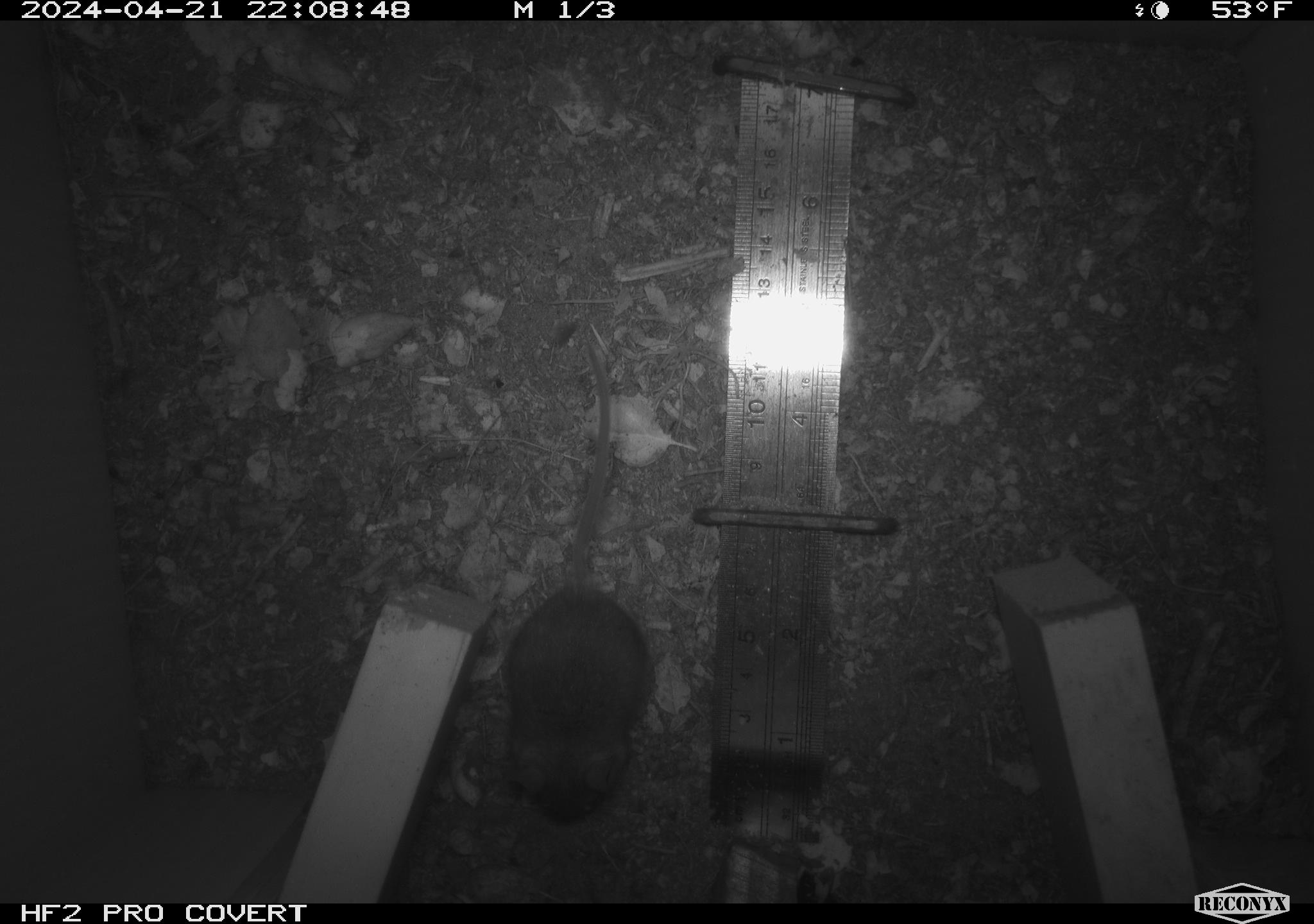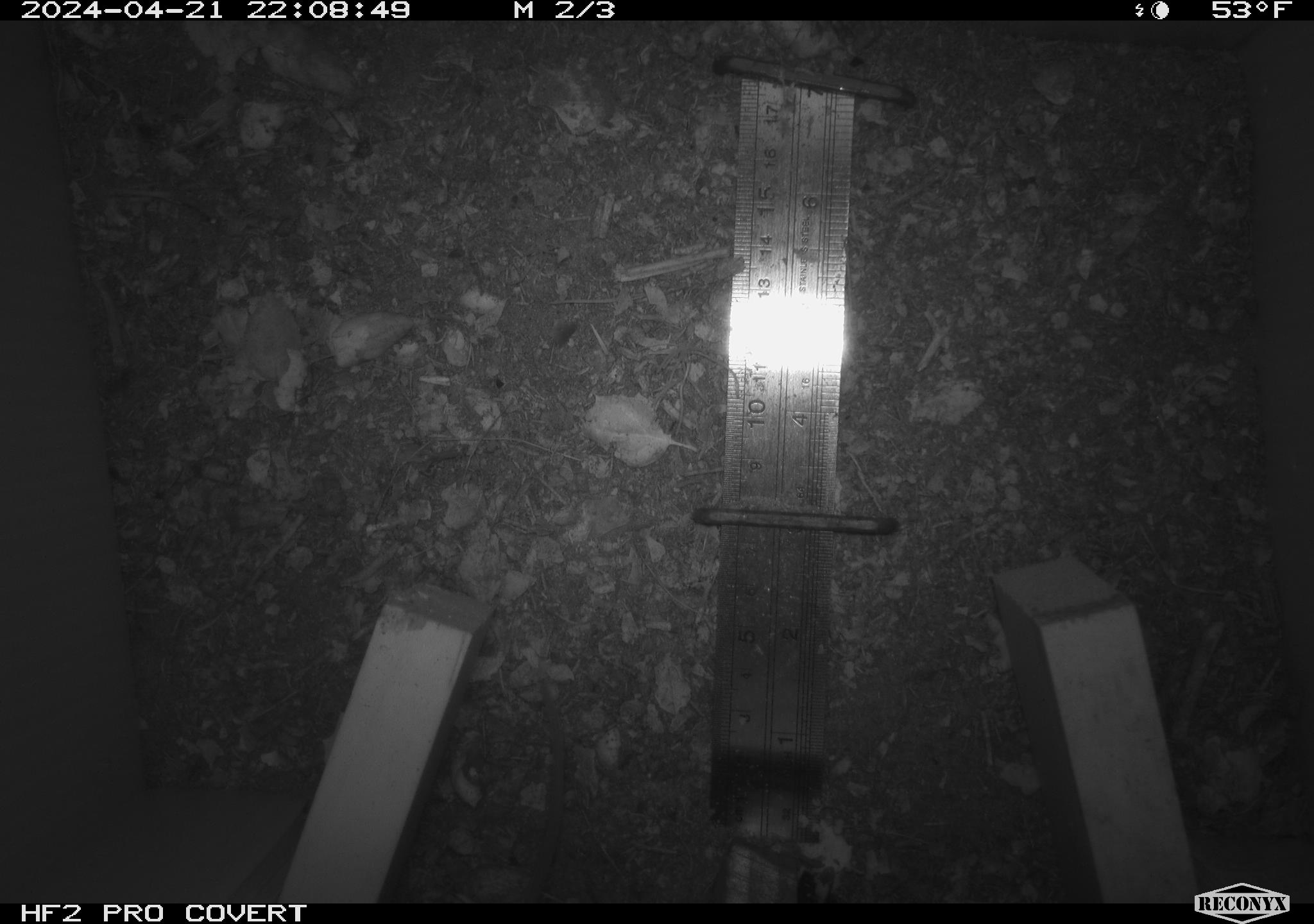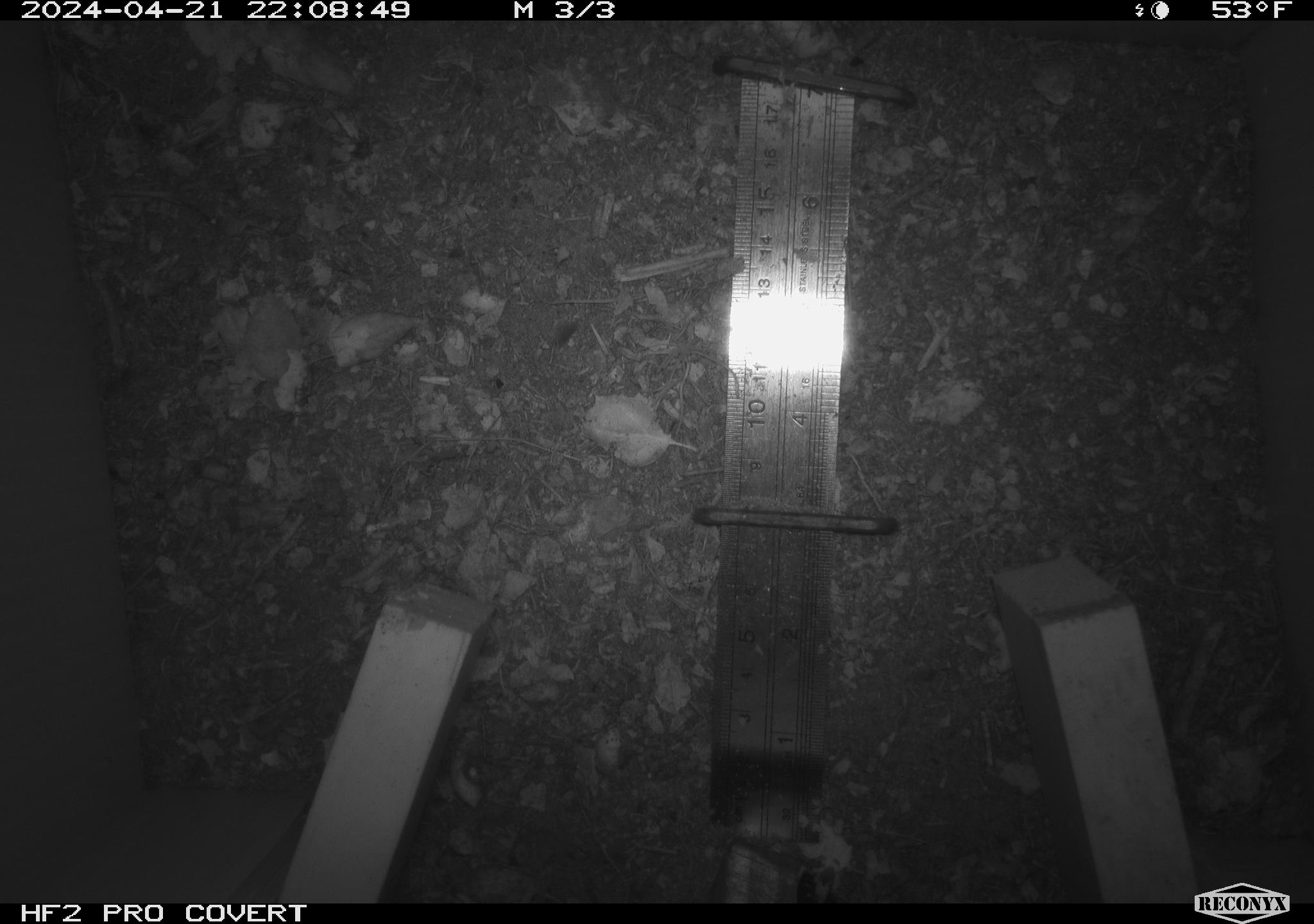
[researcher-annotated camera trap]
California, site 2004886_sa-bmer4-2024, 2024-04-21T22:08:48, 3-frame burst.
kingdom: Animalia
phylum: Chordata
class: Mammalia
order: Rodentia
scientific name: Rodentia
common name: mouse species